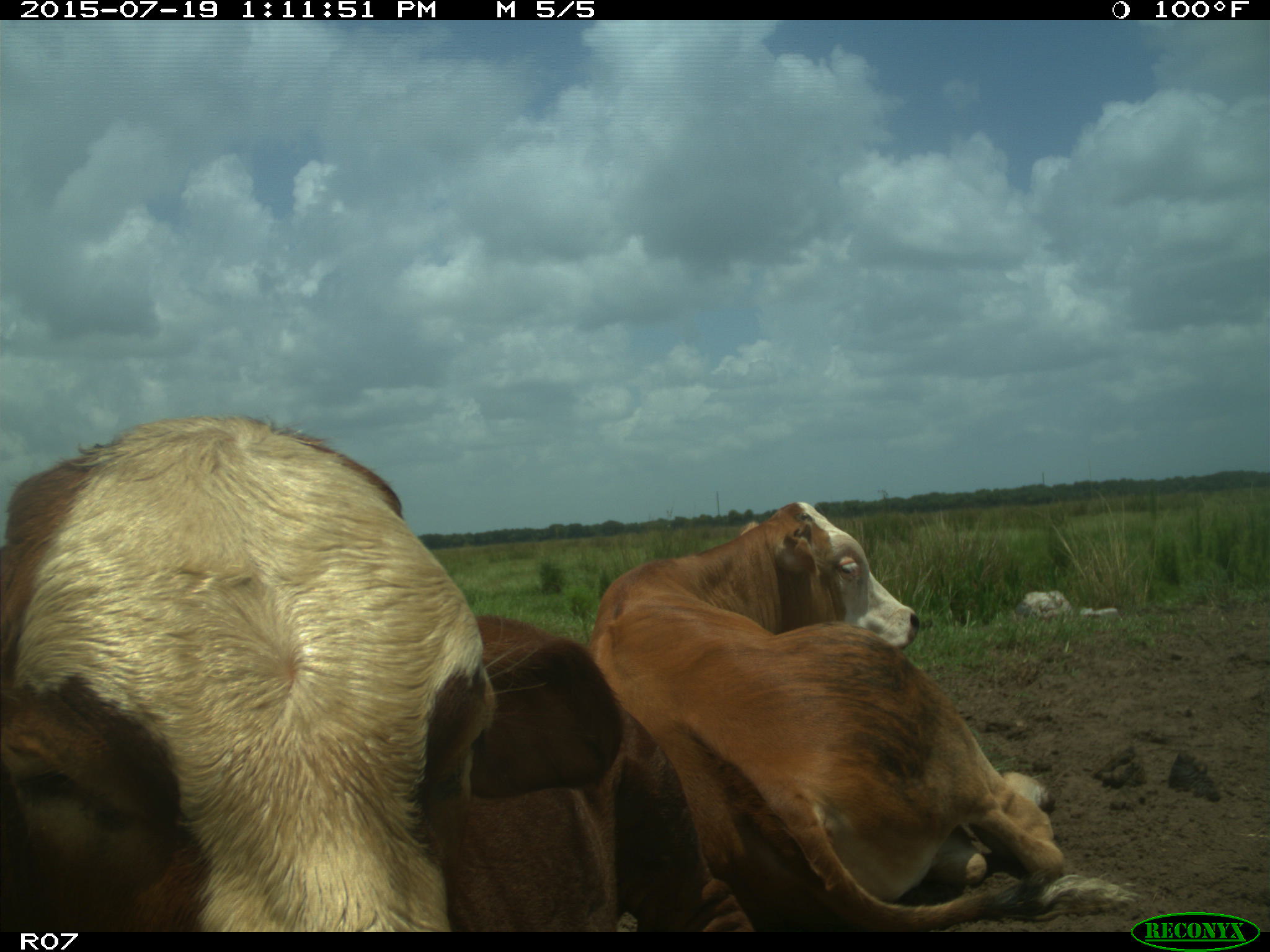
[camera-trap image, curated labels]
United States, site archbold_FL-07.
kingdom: Animalia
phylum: Chordata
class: Mammalia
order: Artiodactyla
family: Bovidae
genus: Bos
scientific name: Bos taurus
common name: domestic cow